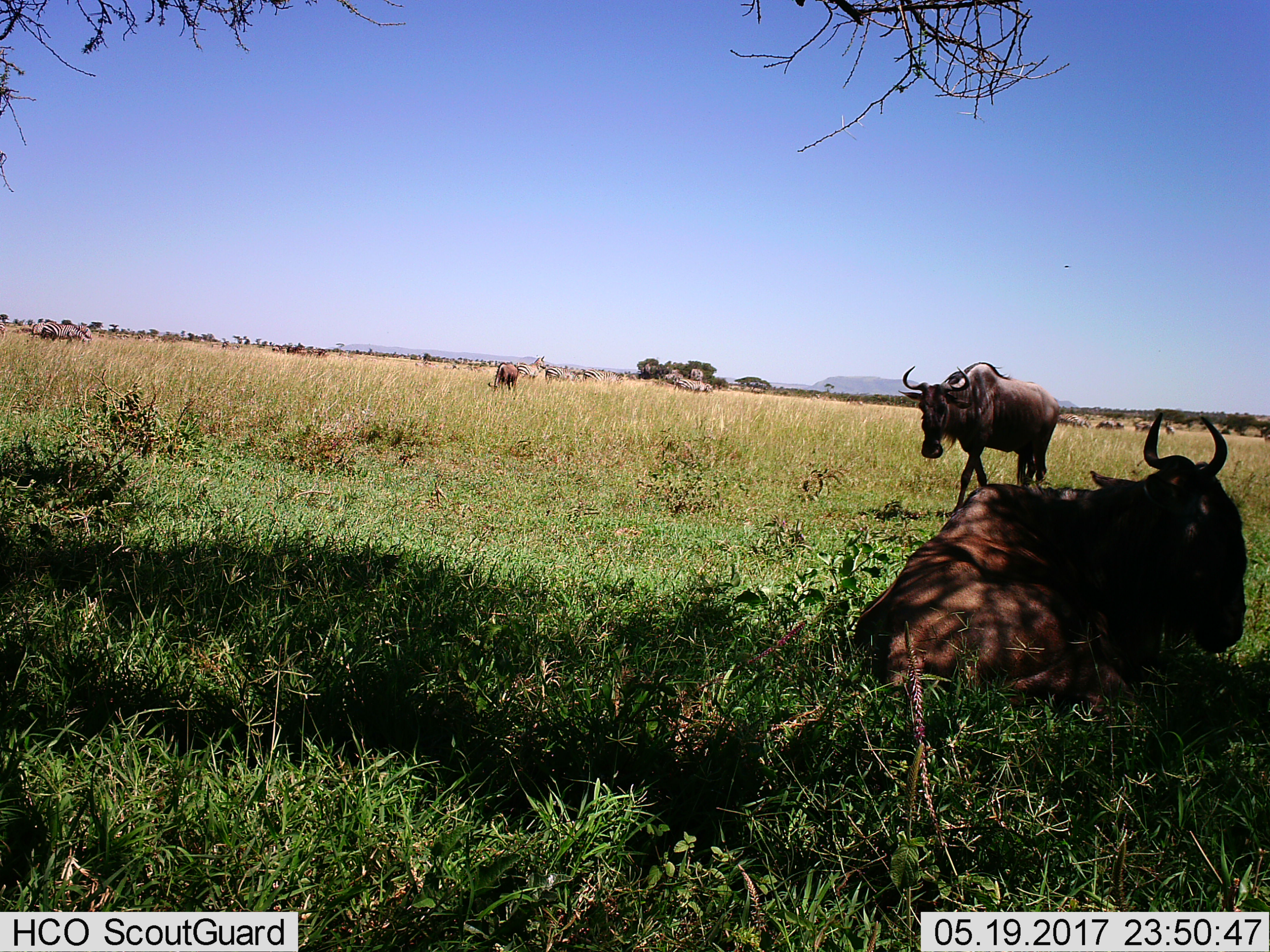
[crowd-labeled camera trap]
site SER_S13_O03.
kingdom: Animalia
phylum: Chordata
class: Mammalia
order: Artiodactyla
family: Bovidae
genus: Connochaetes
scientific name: Connochaetes taurinus taurinus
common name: blue wildebeest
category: wildebeestblue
Wildebeestblue (blue wildebeest) (Connochaetes taurinus taurinus), count 3. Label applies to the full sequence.